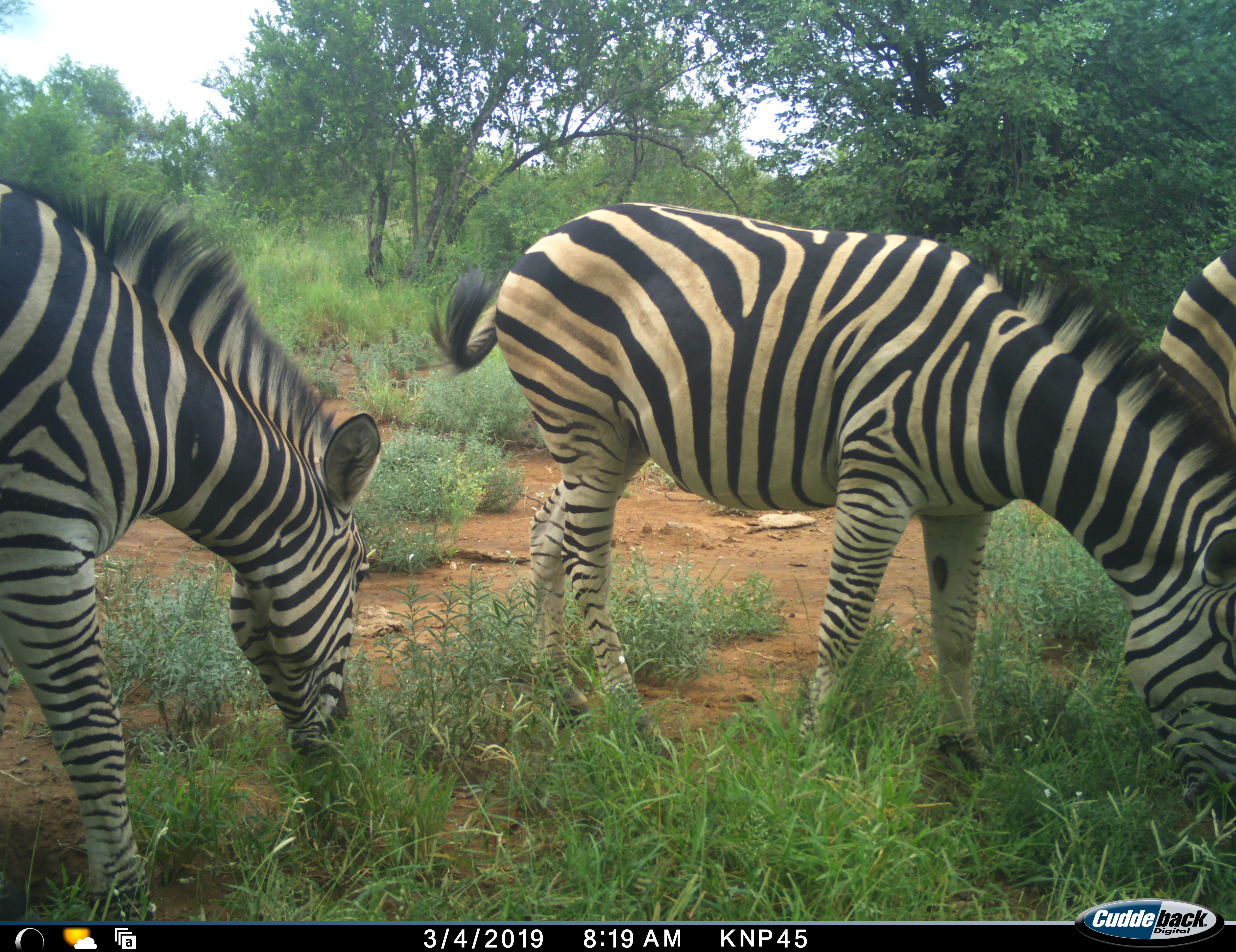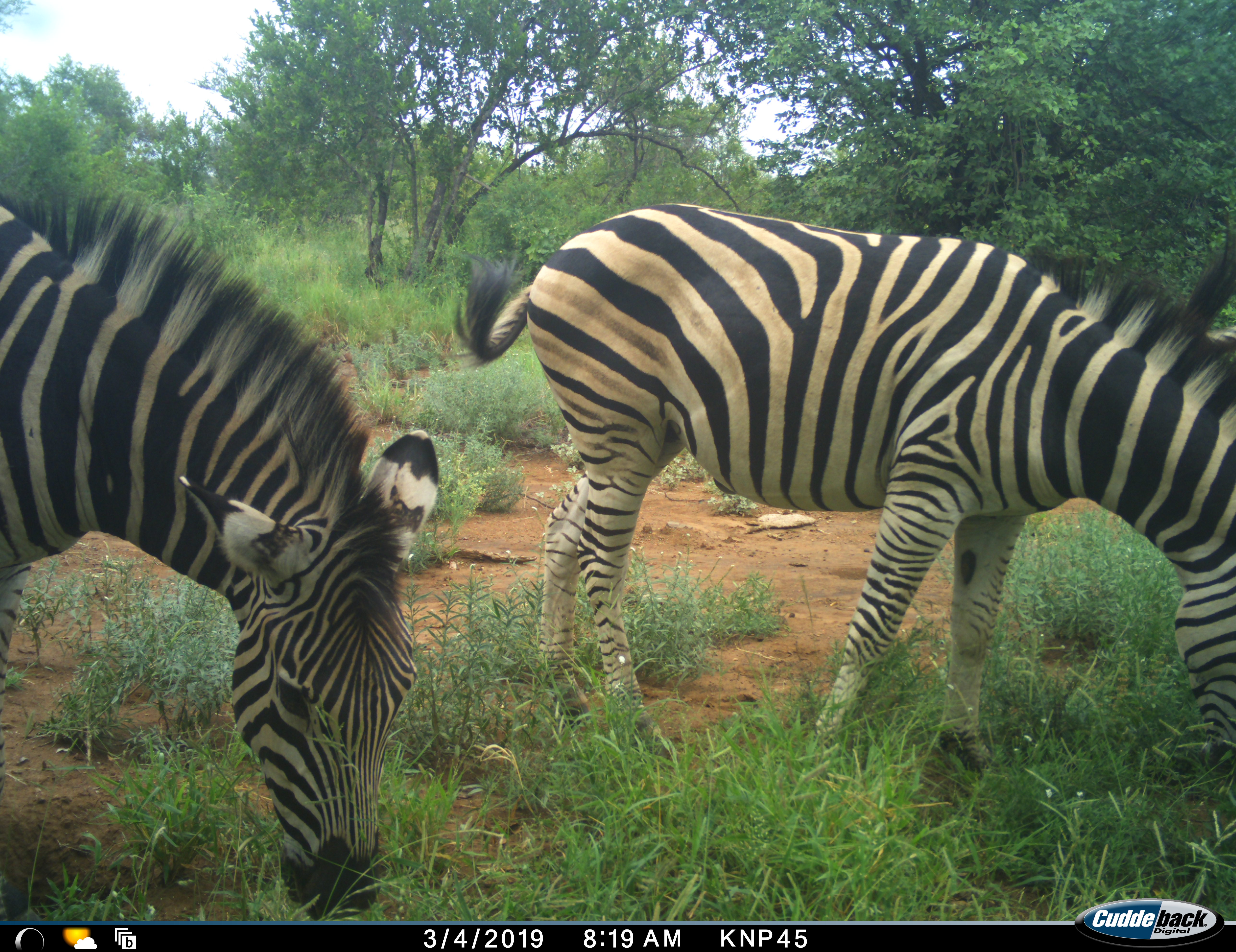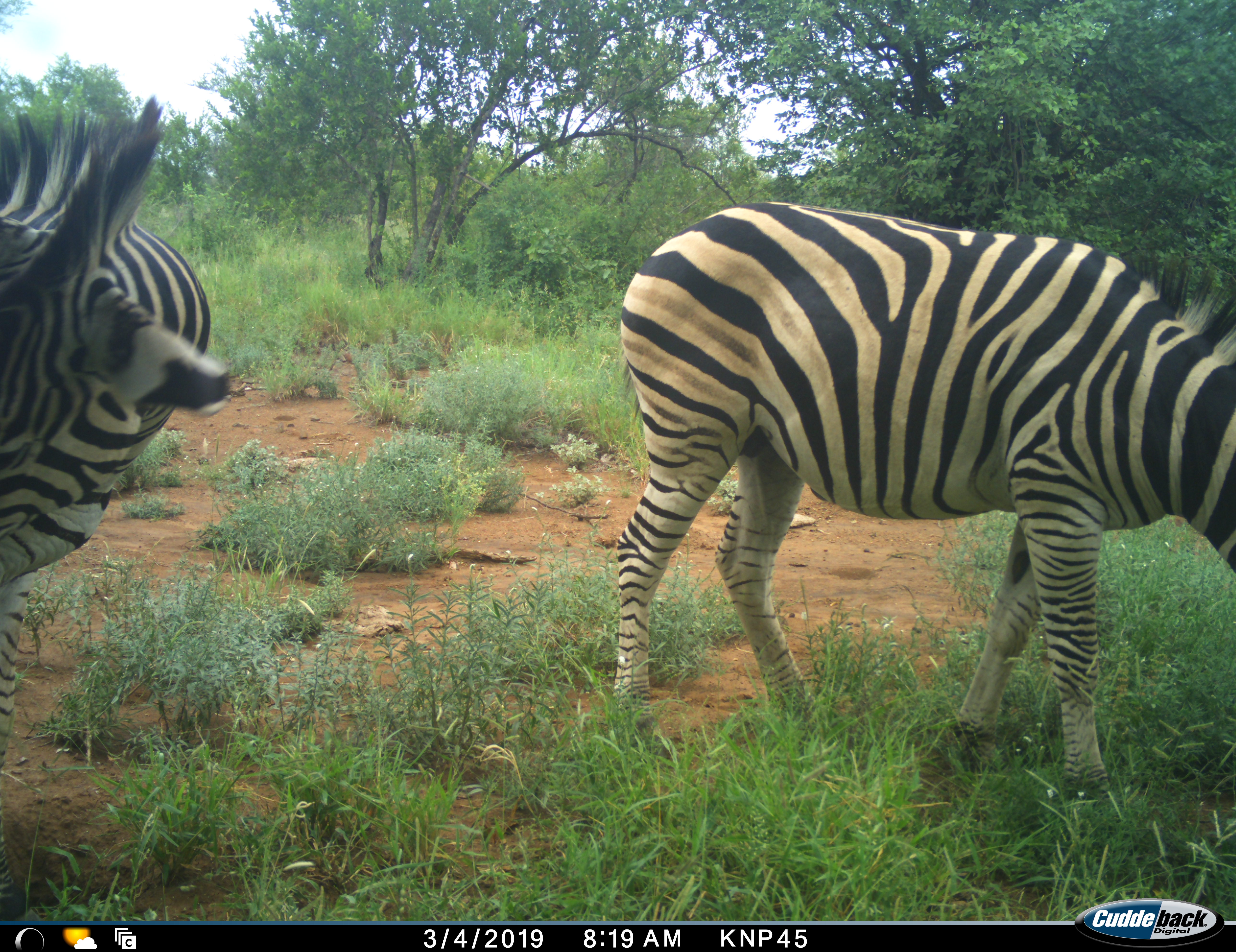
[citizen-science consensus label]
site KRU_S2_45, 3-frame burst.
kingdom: Animalia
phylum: Chordata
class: Mammalia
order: Perissodactyla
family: Equidae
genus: Equus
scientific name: Equus quagga burchellii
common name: burchell's zebra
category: zebraburchells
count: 3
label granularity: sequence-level